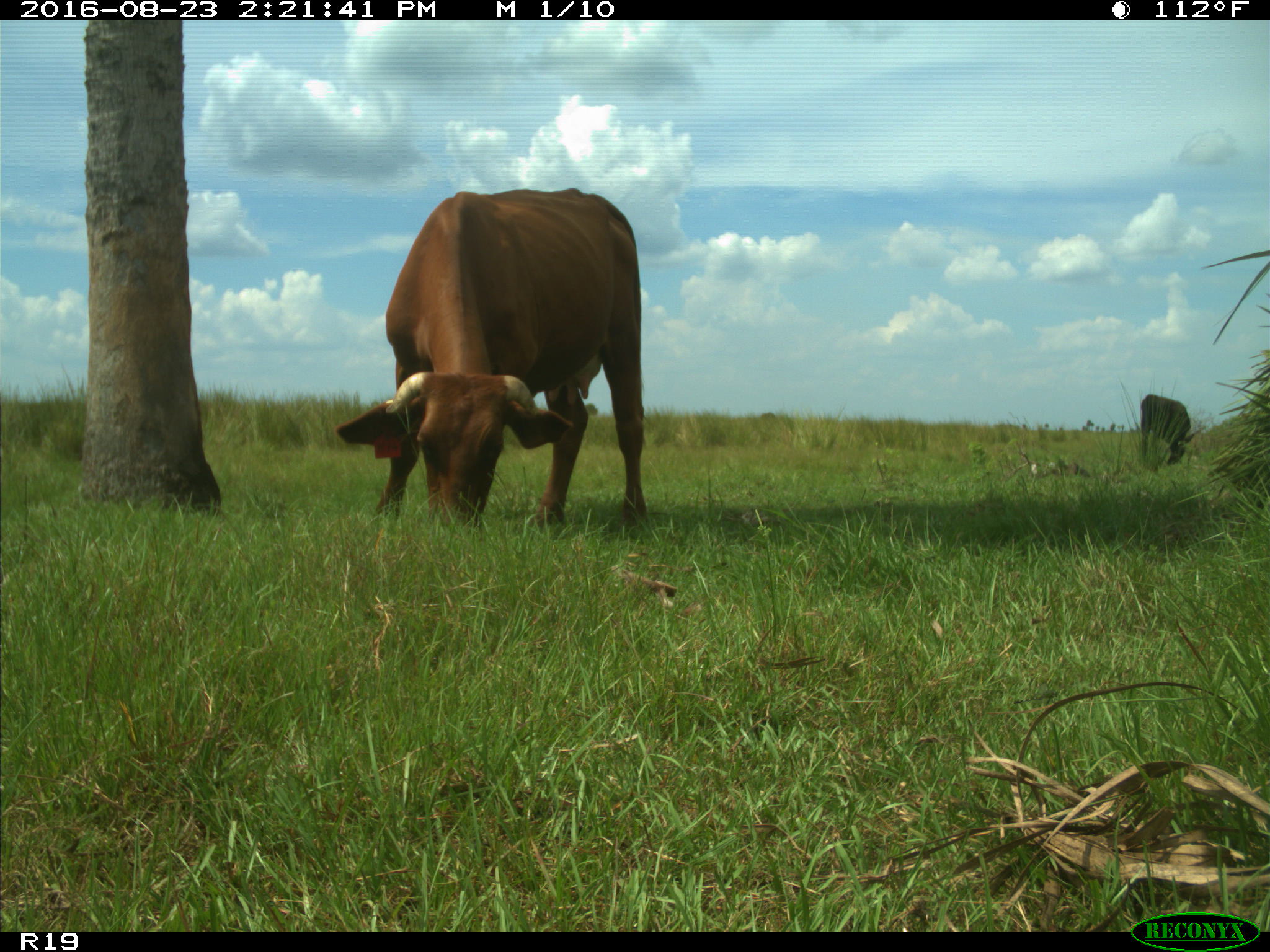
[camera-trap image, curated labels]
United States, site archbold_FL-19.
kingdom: Animalia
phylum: Chordata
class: Mammalia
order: Artiodactyla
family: Bovidae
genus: Bos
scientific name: Bos taurus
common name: domestic cow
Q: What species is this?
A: Bos taurus (domestic cow).